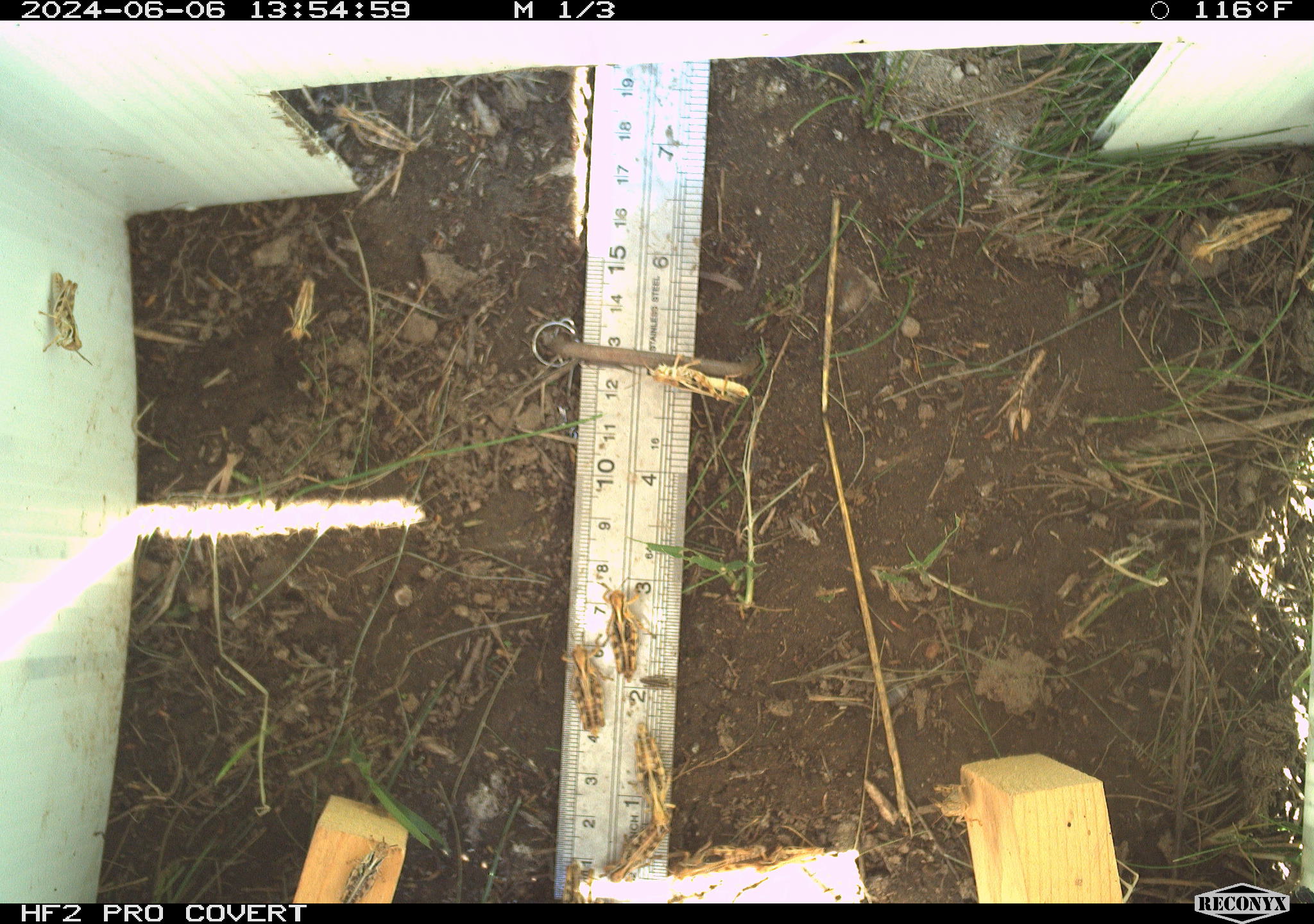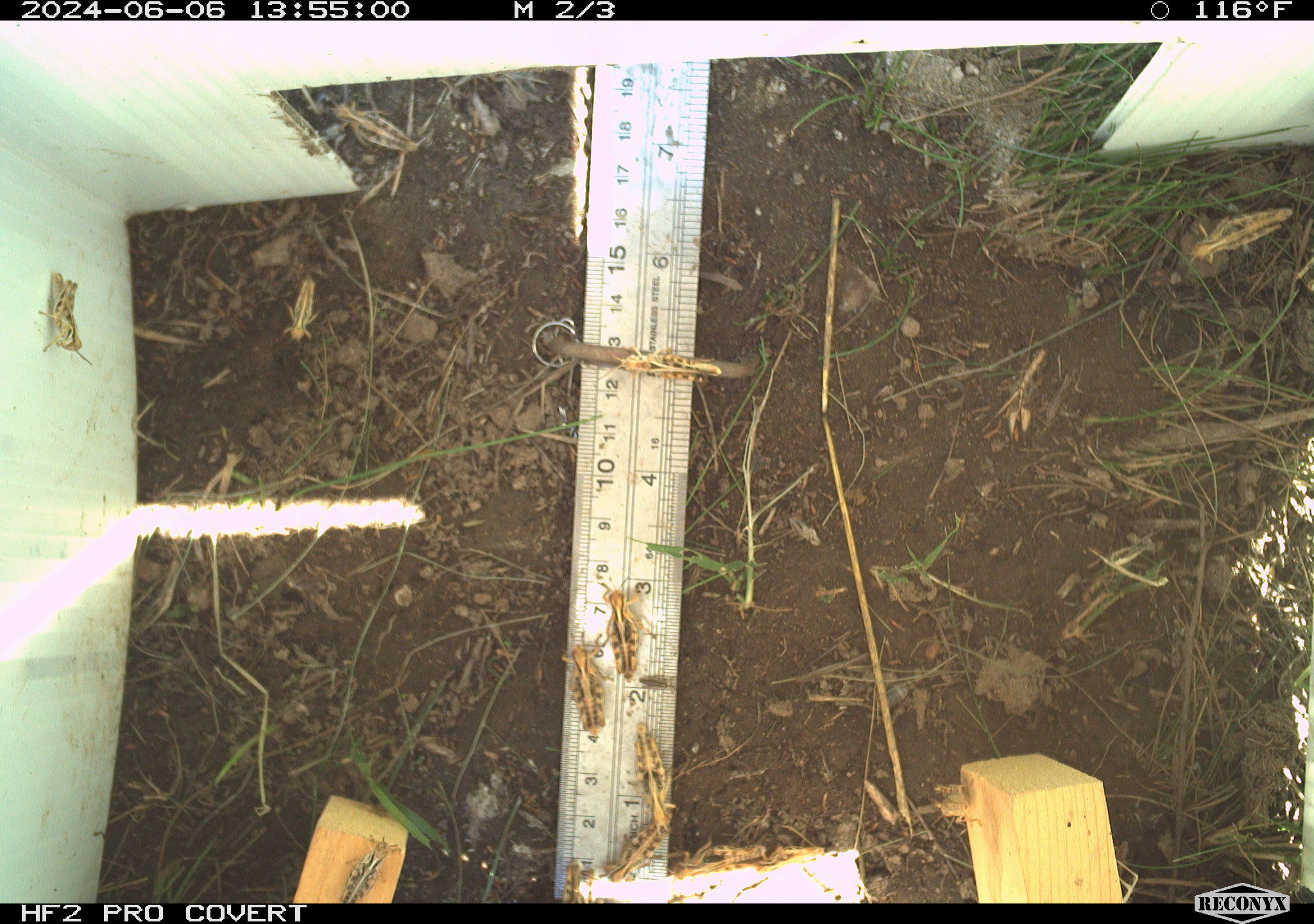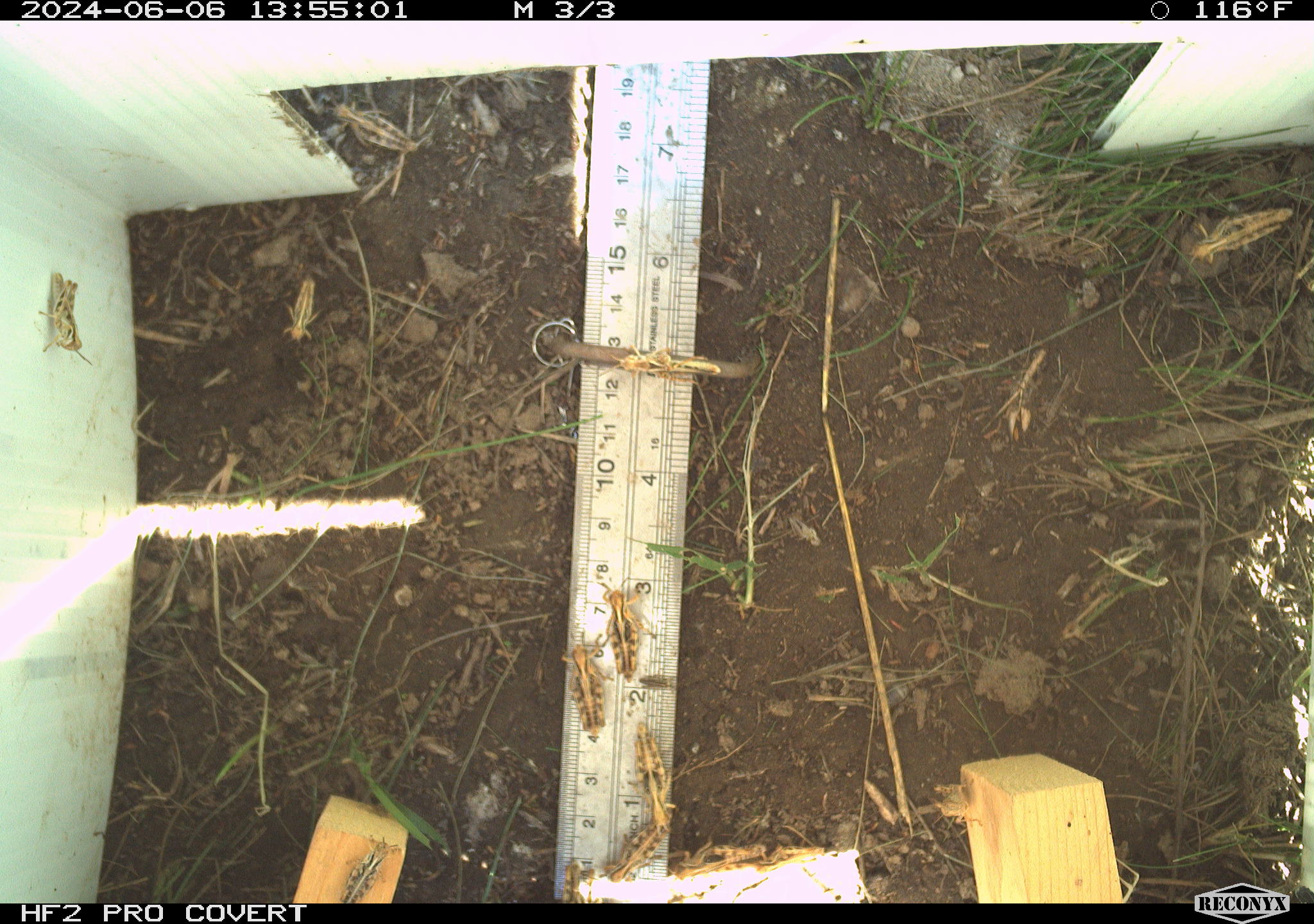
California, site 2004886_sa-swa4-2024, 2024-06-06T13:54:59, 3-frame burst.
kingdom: Animalia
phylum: Arthropoda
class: Insecta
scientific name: Insecta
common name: insect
Insect (Insecta).